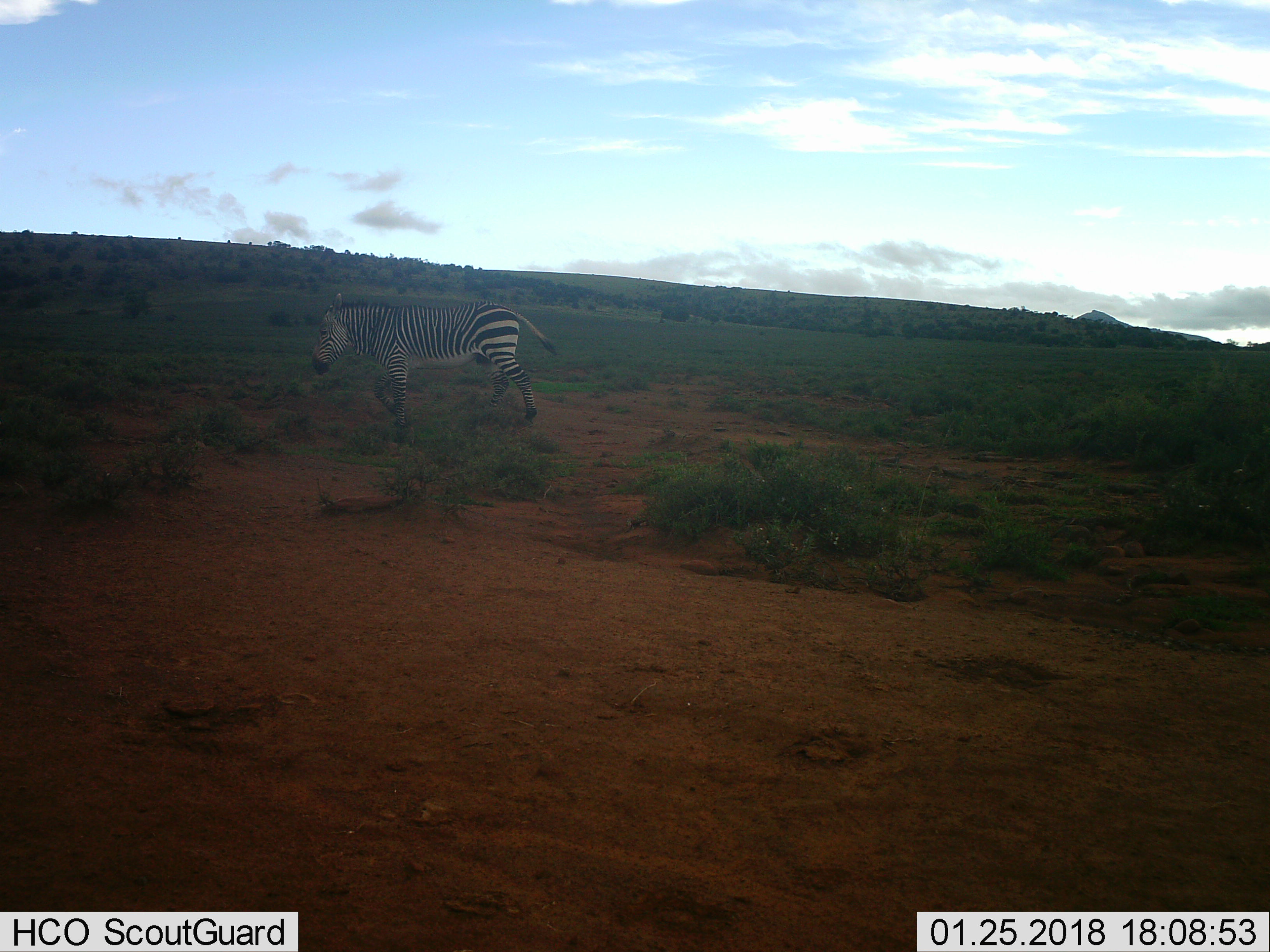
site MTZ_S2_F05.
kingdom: Animalia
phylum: Chordata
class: Mammalia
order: Perissodactyla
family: Equidae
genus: Equus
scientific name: Equus zebra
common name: mountain zebra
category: zebramountain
Zebramountain (mountain zebra) (Equus zebra), count 1. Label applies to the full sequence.